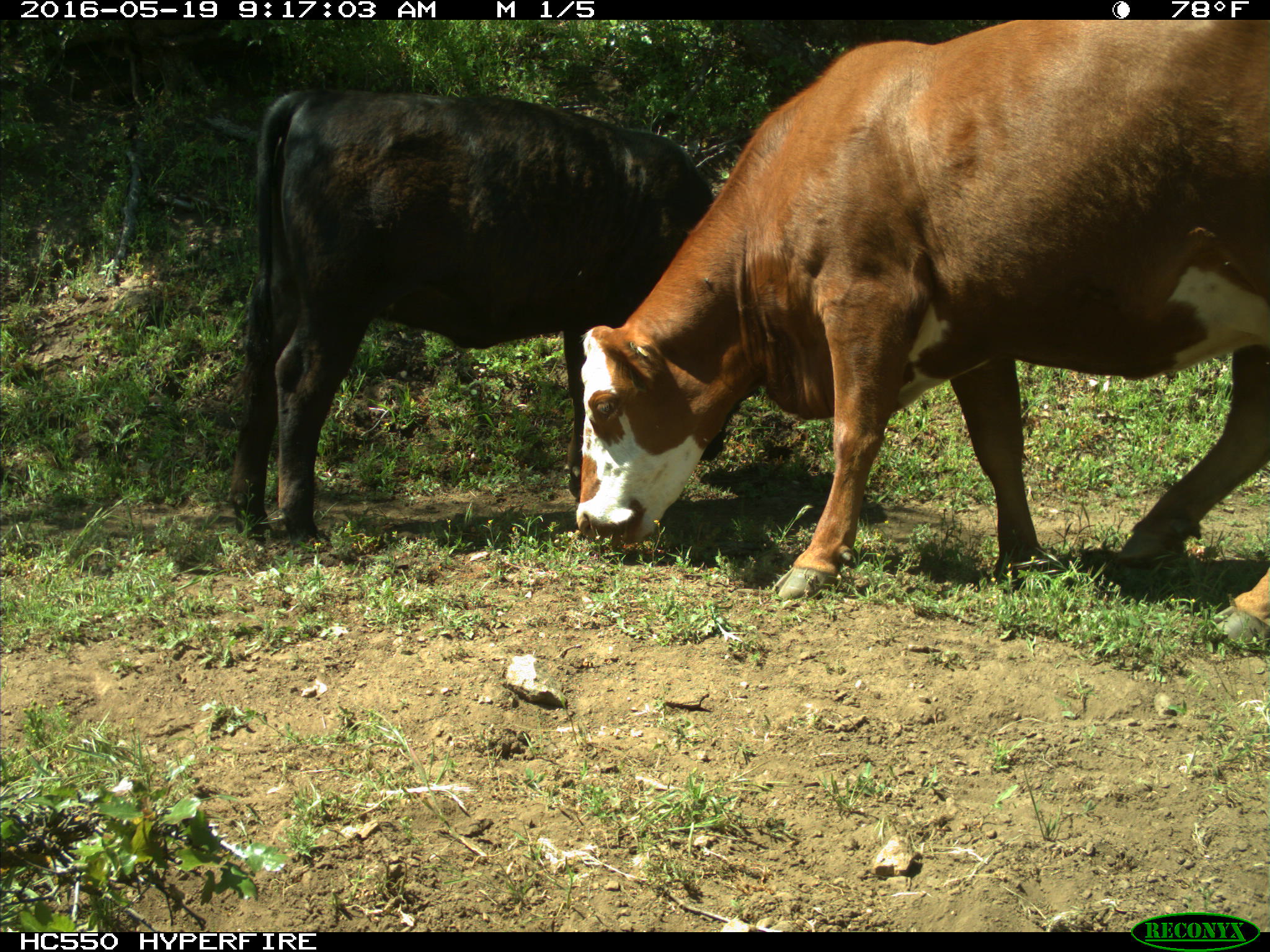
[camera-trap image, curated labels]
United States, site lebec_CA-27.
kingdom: Animalia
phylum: Chordata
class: Mammalia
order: Artiodactyla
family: Bovidae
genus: Bos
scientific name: Bos taurus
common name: domestic cow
Bos taurus (domestic cow).